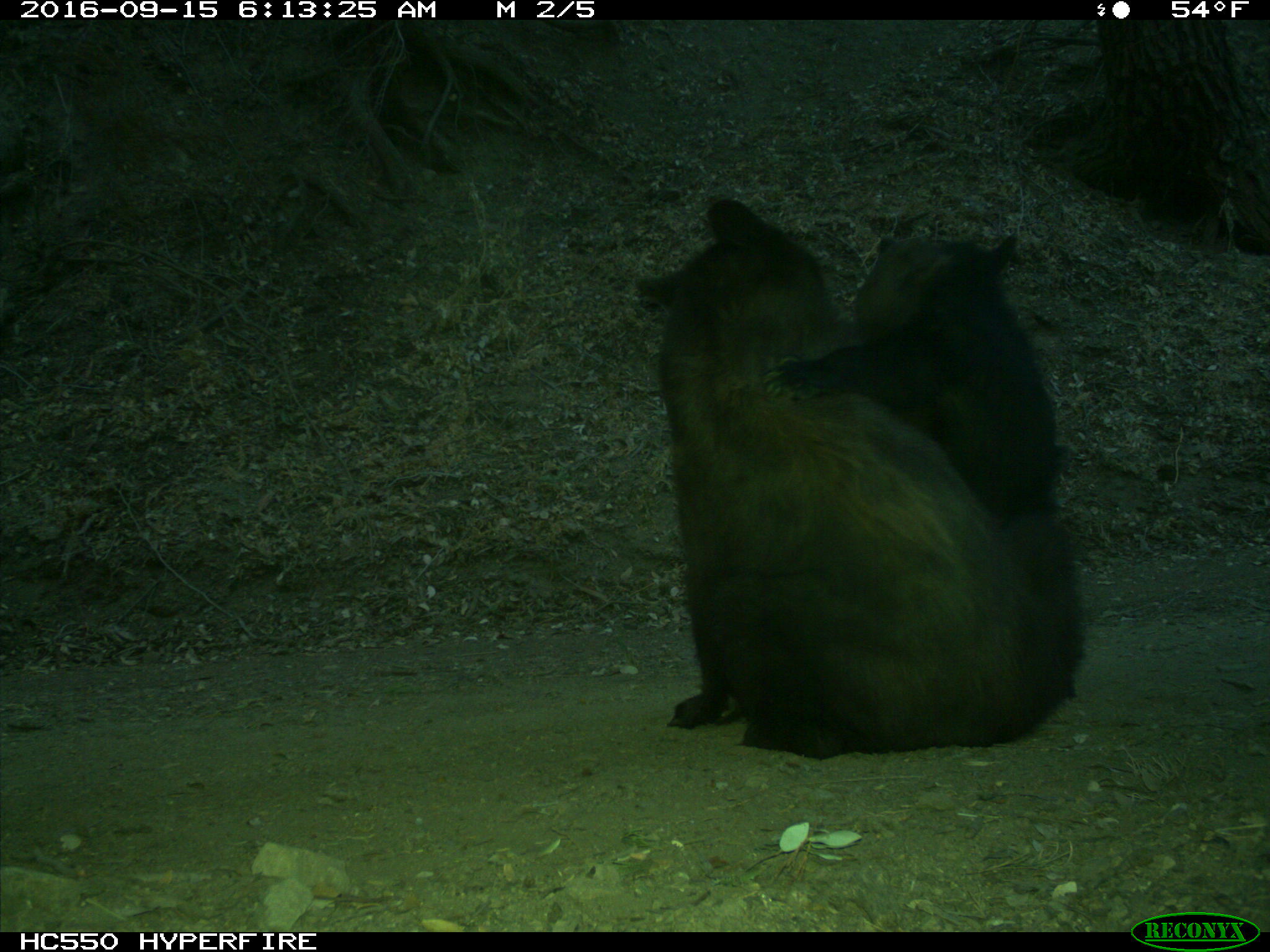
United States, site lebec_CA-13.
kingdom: Animalia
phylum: Chordata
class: Mammalia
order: Carnivora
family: Ursidae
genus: Ursus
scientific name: Ursus americanus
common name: american black bear